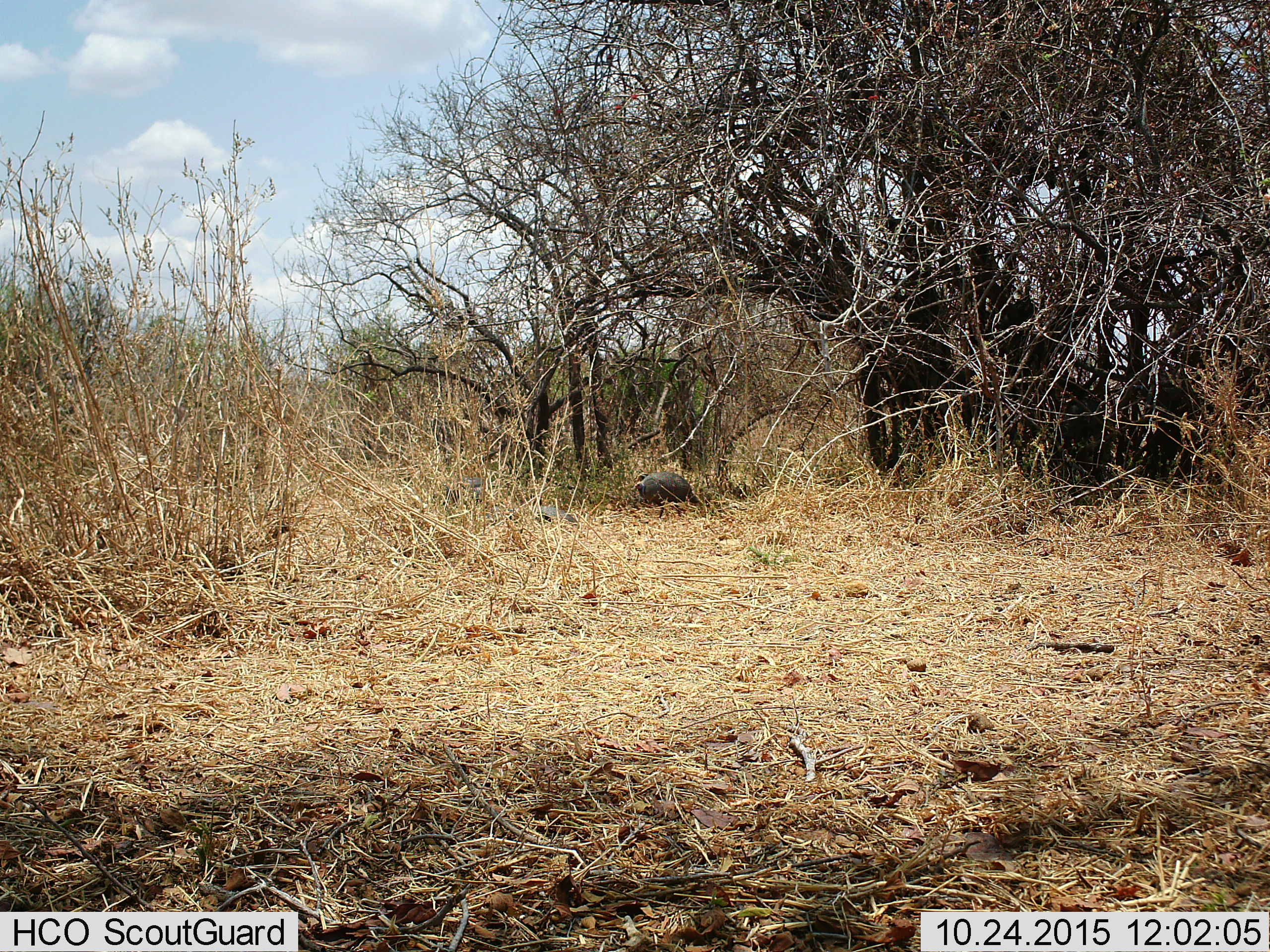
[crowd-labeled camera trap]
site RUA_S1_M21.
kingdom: Animalia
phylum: Chordata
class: Aves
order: Galliformes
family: Numididae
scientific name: Numididae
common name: guineafowl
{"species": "guineafowl (Numididae)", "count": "3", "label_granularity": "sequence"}